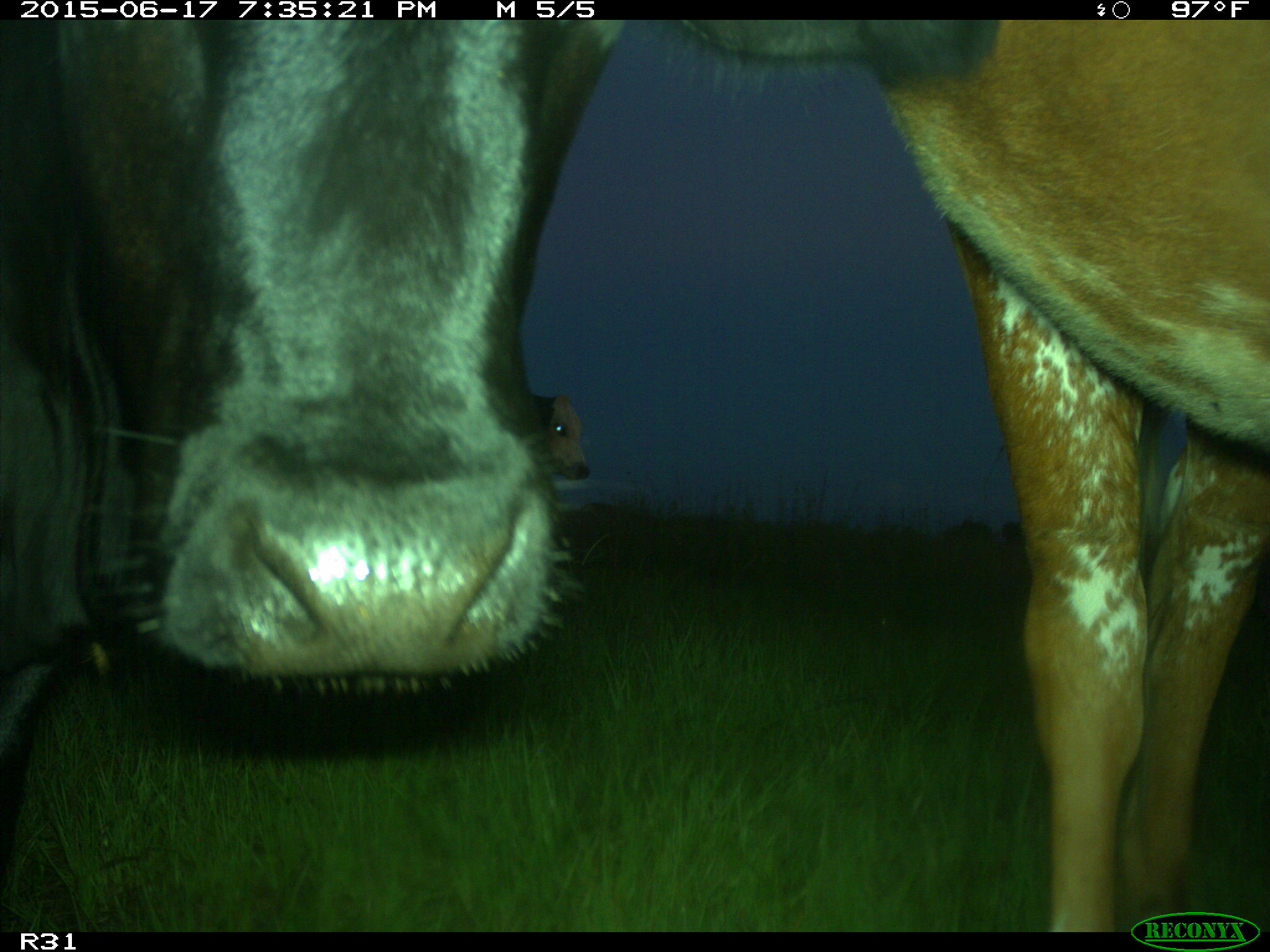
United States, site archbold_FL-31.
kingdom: Animalia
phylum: Chordata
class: Mammalia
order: Artiodactyla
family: Bovidae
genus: Bos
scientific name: Bos taurus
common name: domestic cow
Bos taurus (domestic cow).